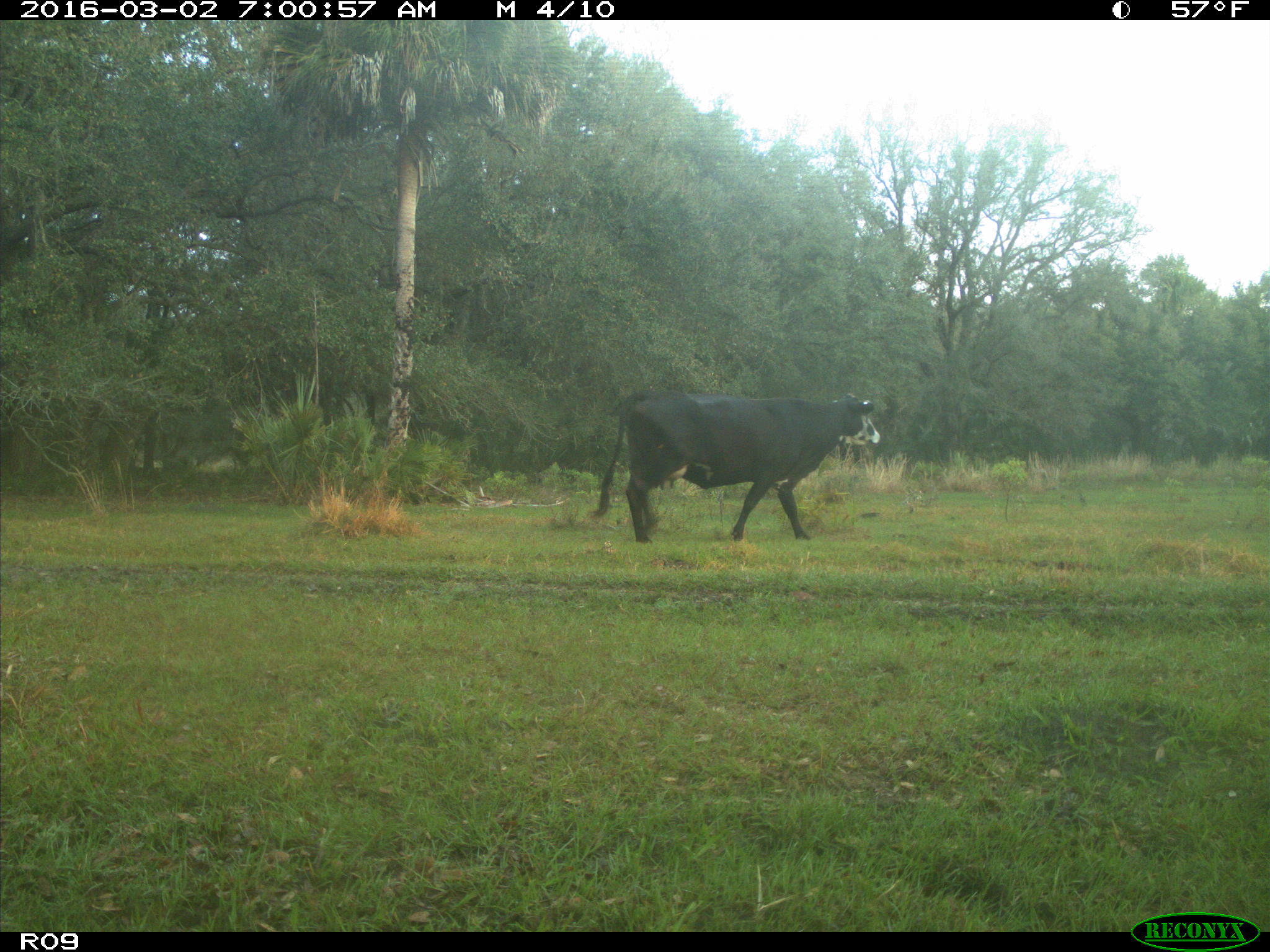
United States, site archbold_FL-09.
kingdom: Animalia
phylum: Chordata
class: Mammalia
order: Artiodactyla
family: Bovidae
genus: Bos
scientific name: Bos taurus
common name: domestic cow